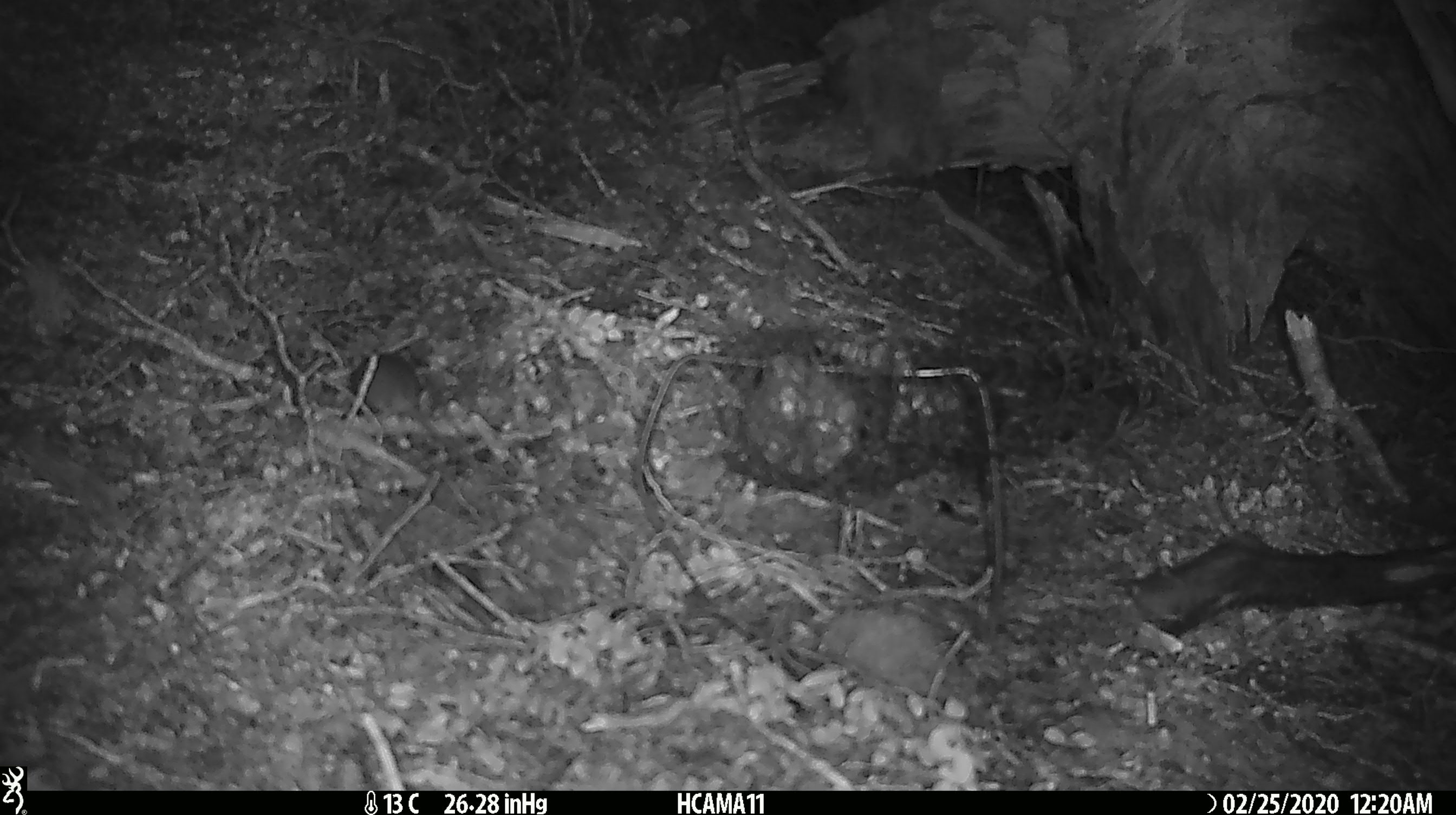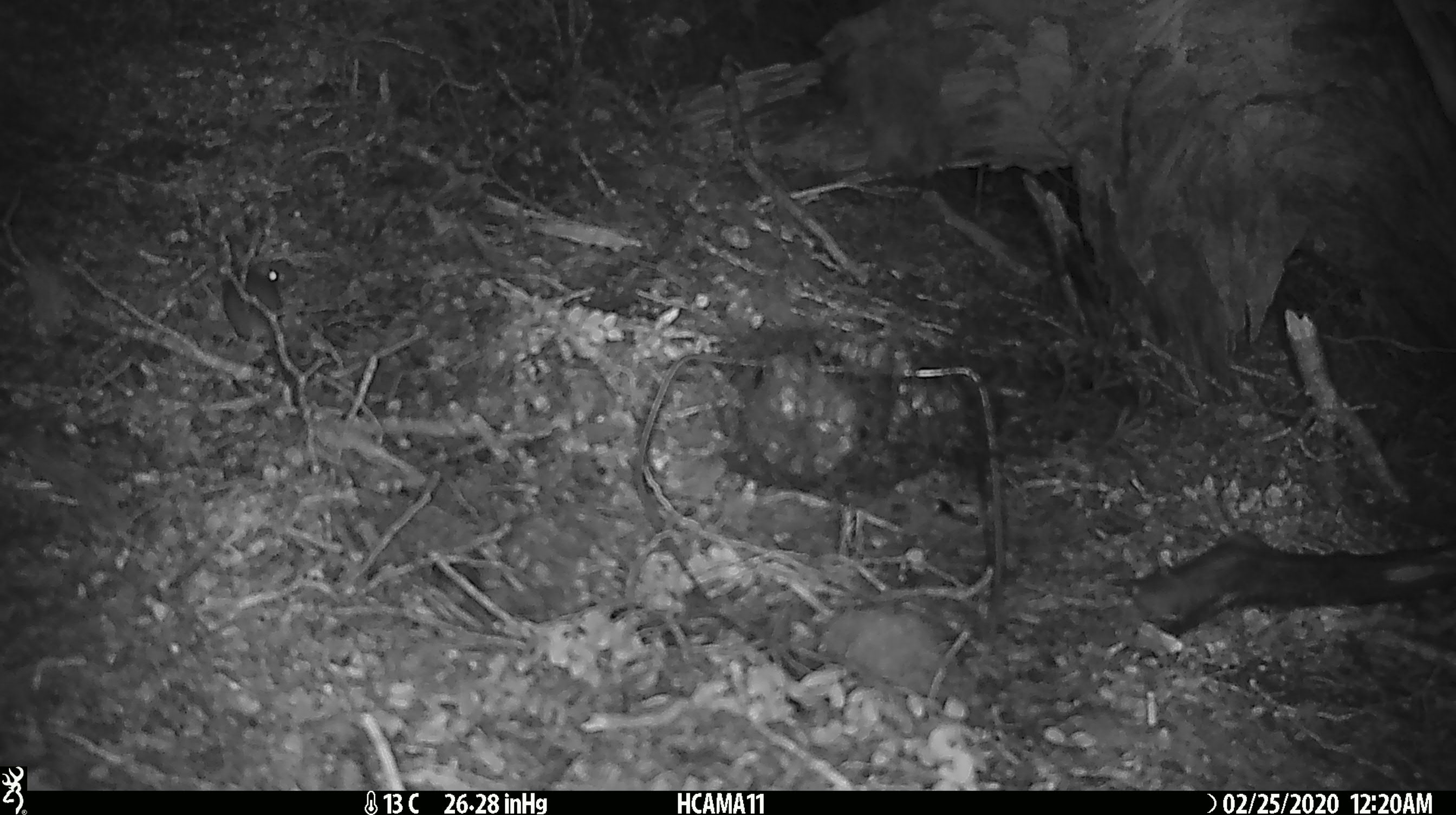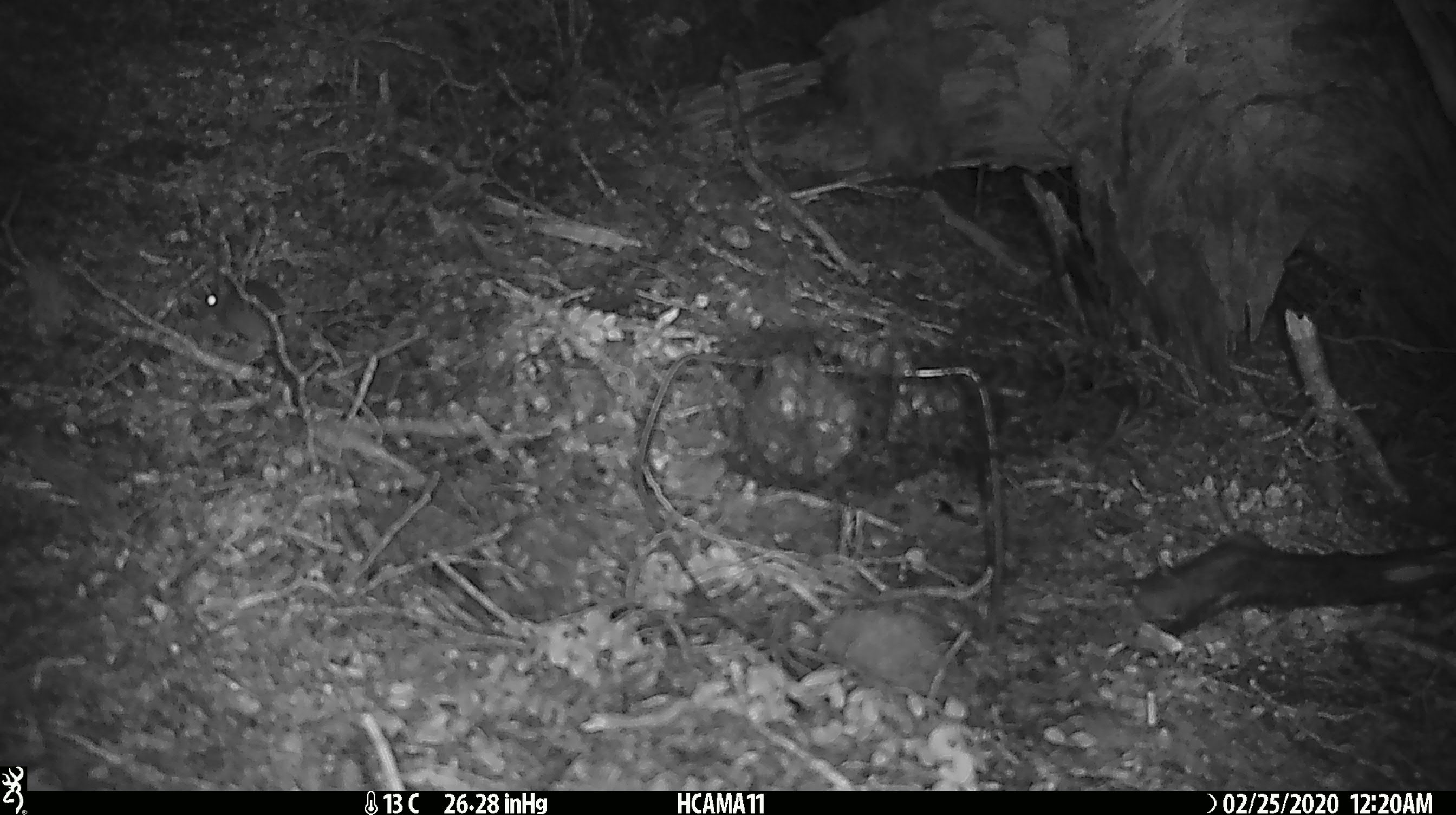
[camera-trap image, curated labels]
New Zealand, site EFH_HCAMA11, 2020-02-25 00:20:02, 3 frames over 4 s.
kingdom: Animalia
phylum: Chordata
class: Mammalia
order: Rodentia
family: Muridae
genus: Mus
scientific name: Mus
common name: mouse